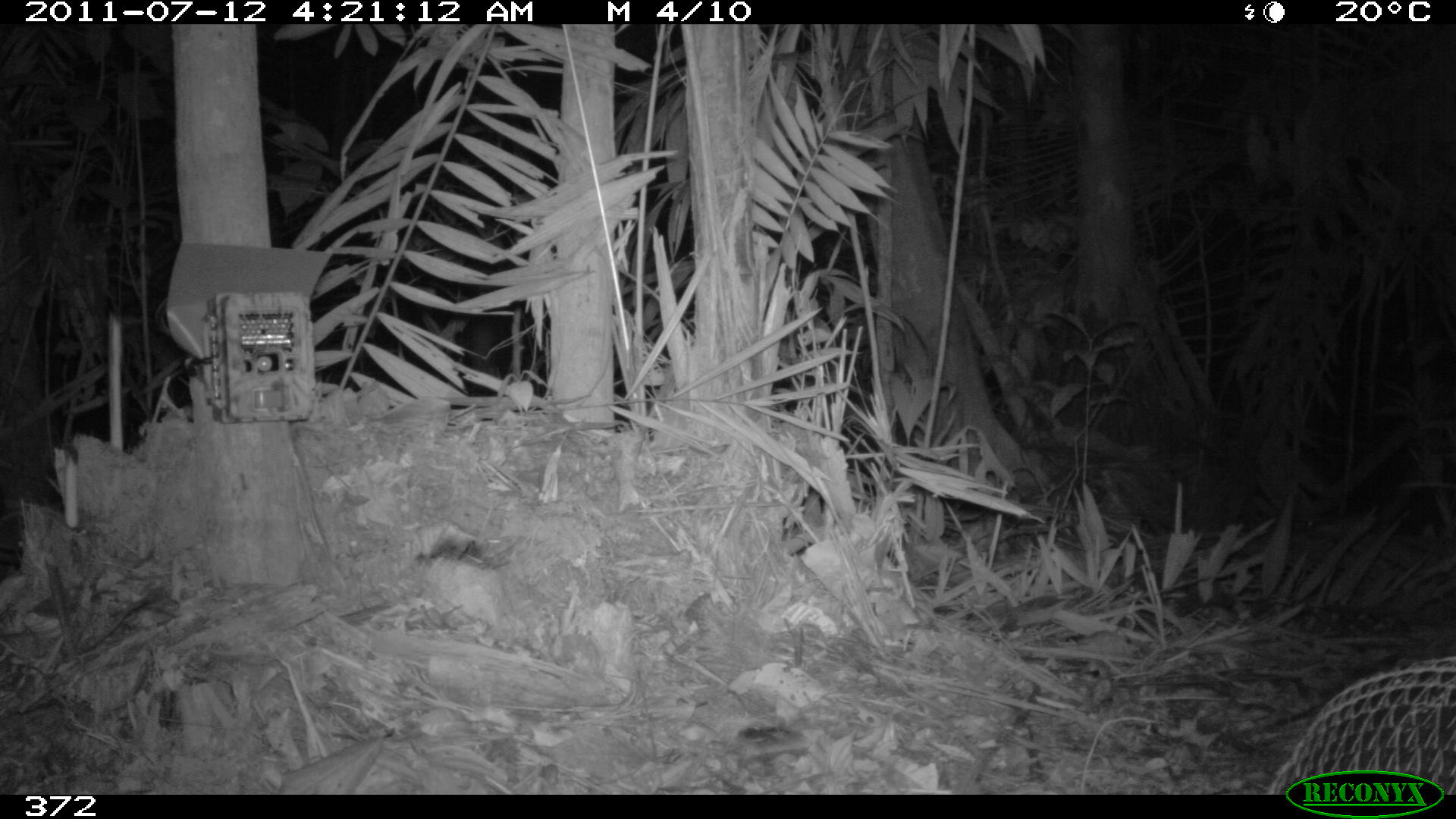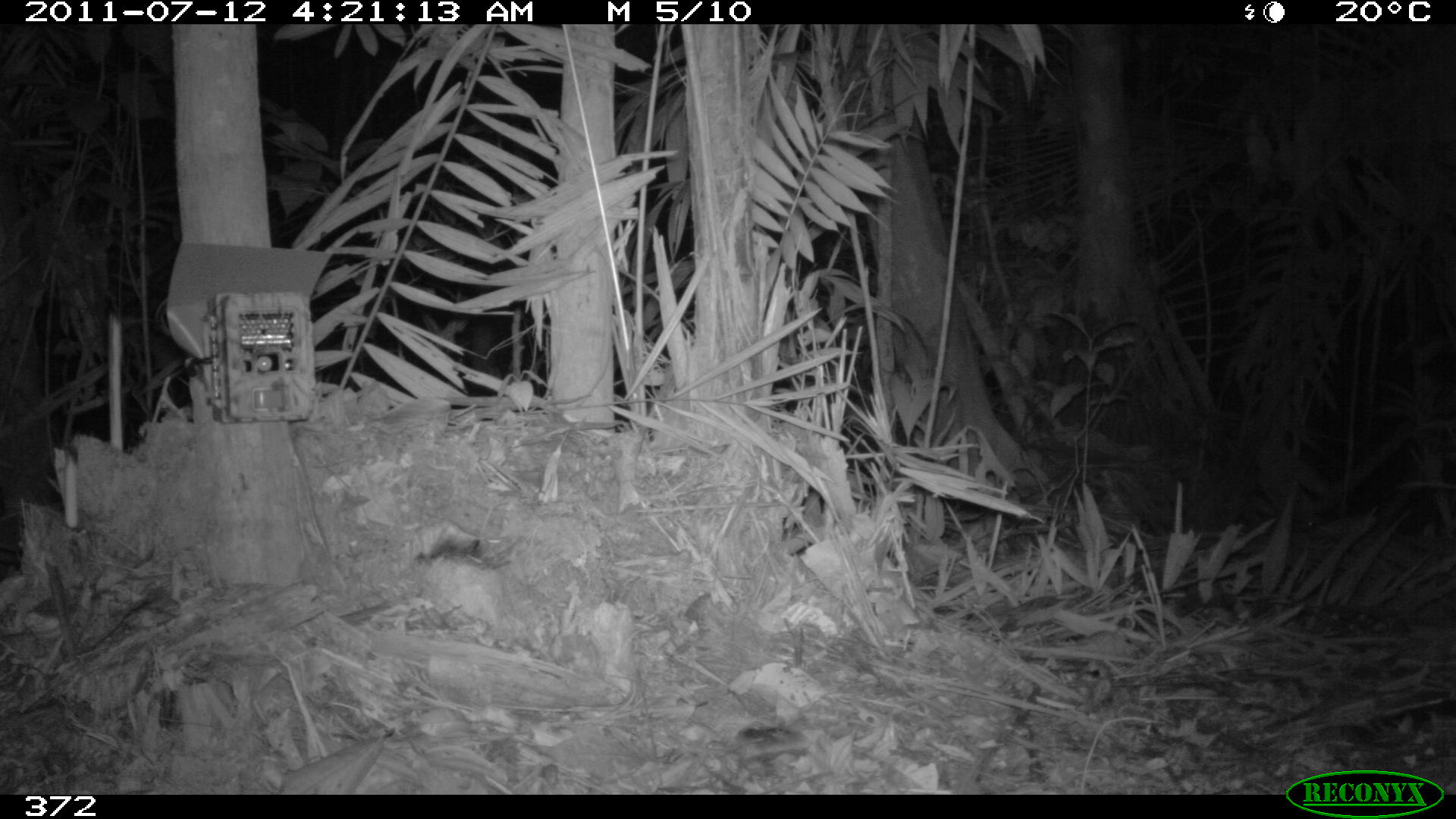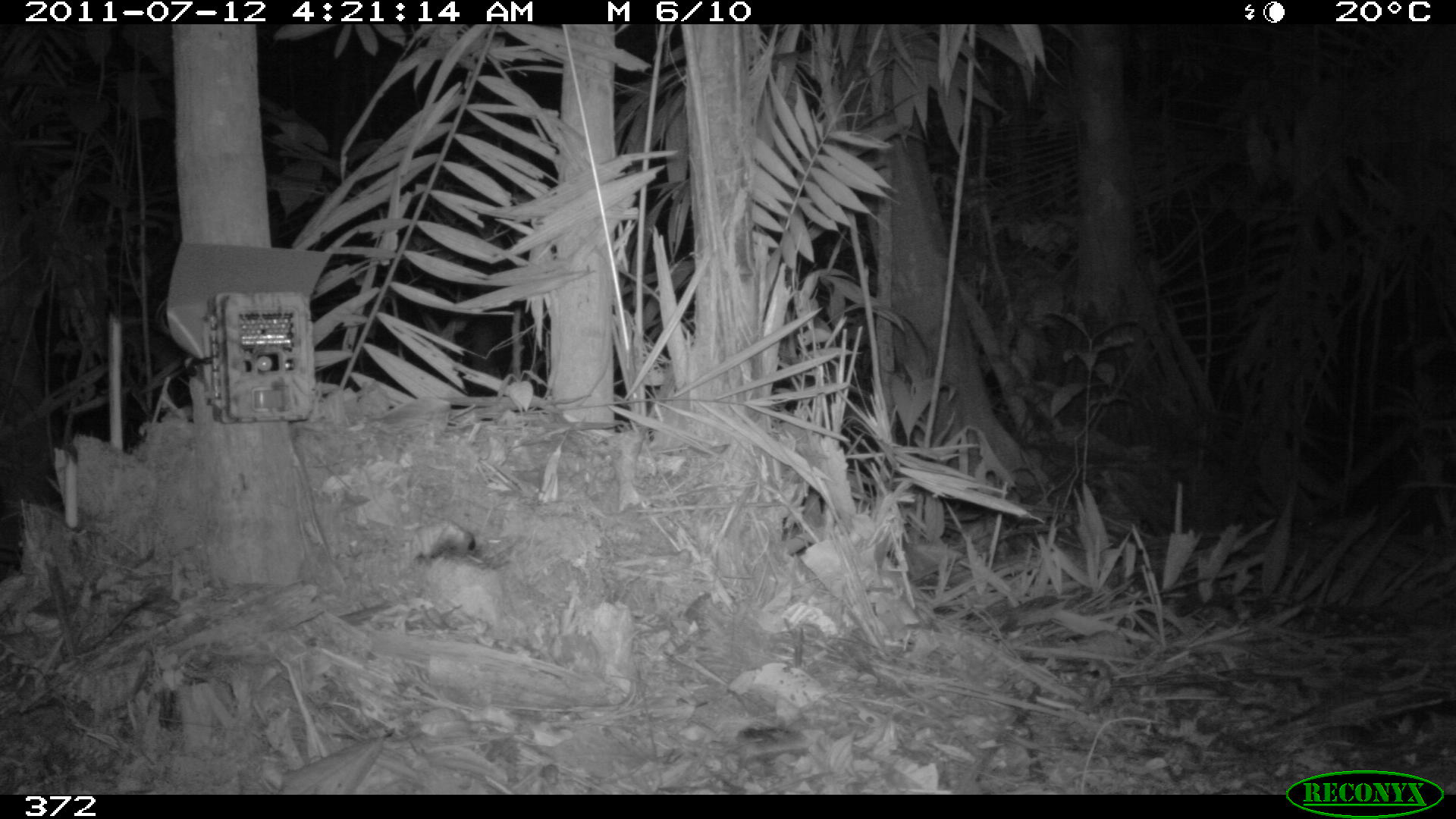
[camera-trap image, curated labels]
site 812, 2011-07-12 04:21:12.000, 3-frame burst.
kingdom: Animalia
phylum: Chordata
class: Mammalia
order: Cingulata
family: Dasypodidae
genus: Dasypus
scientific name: Dasypus novemcinctus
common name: nine-banded armadillo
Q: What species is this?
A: Dasypus novemcinctus (nine-banded armadillo).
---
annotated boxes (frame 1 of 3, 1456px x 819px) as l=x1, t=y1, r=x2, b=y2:
dasypus novemcinctus: l=1264, t=655, r=1456, b=793